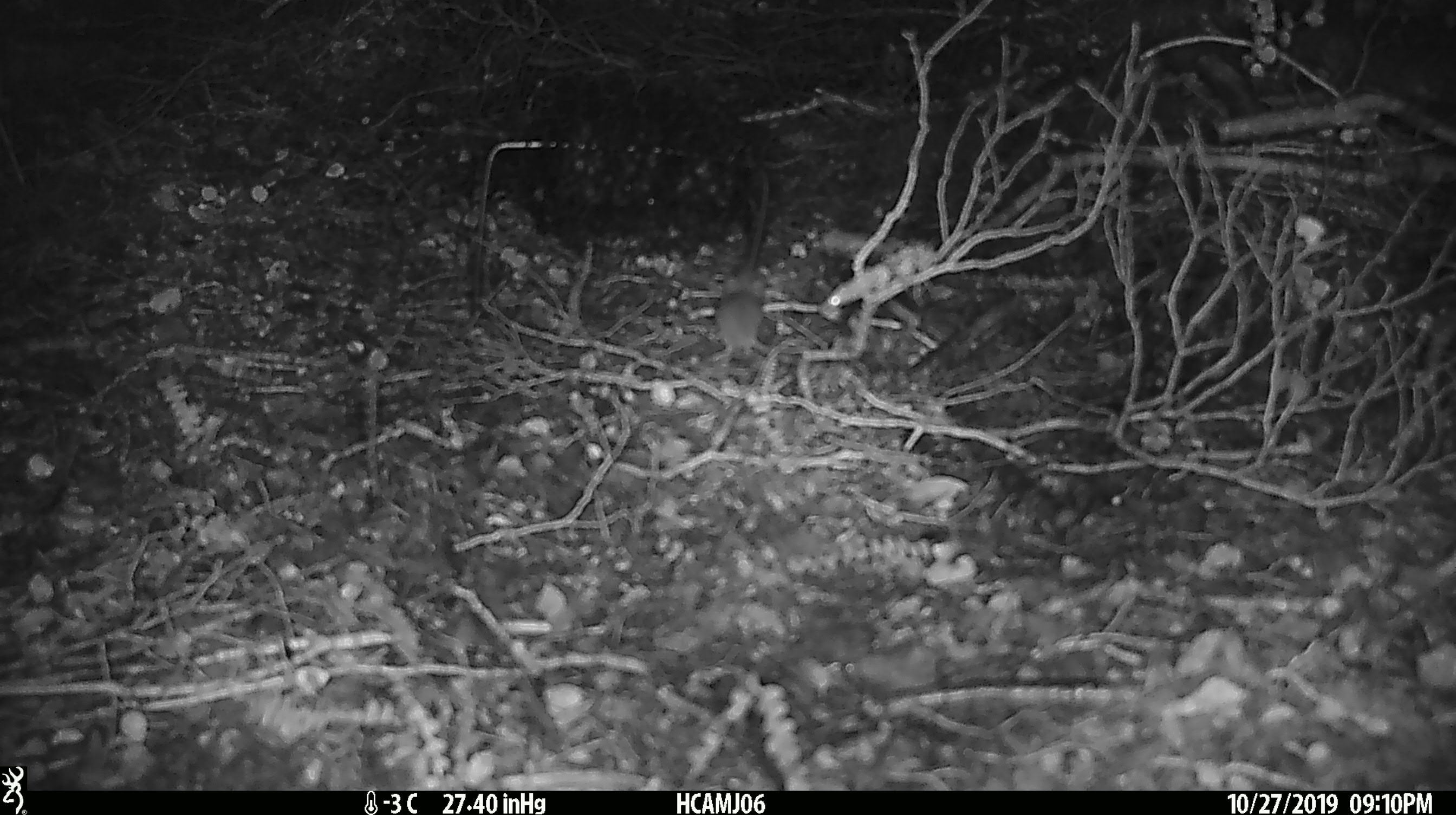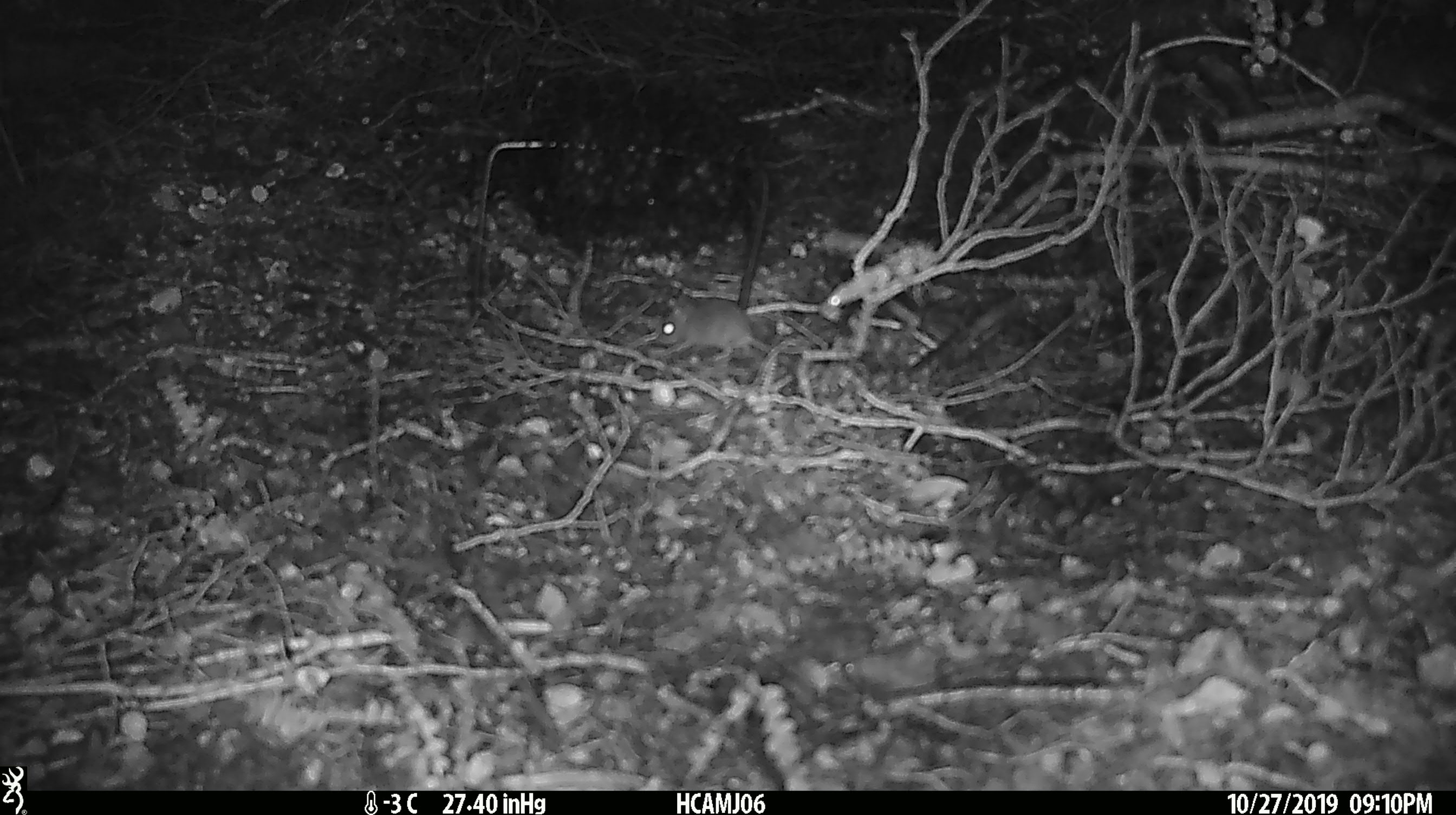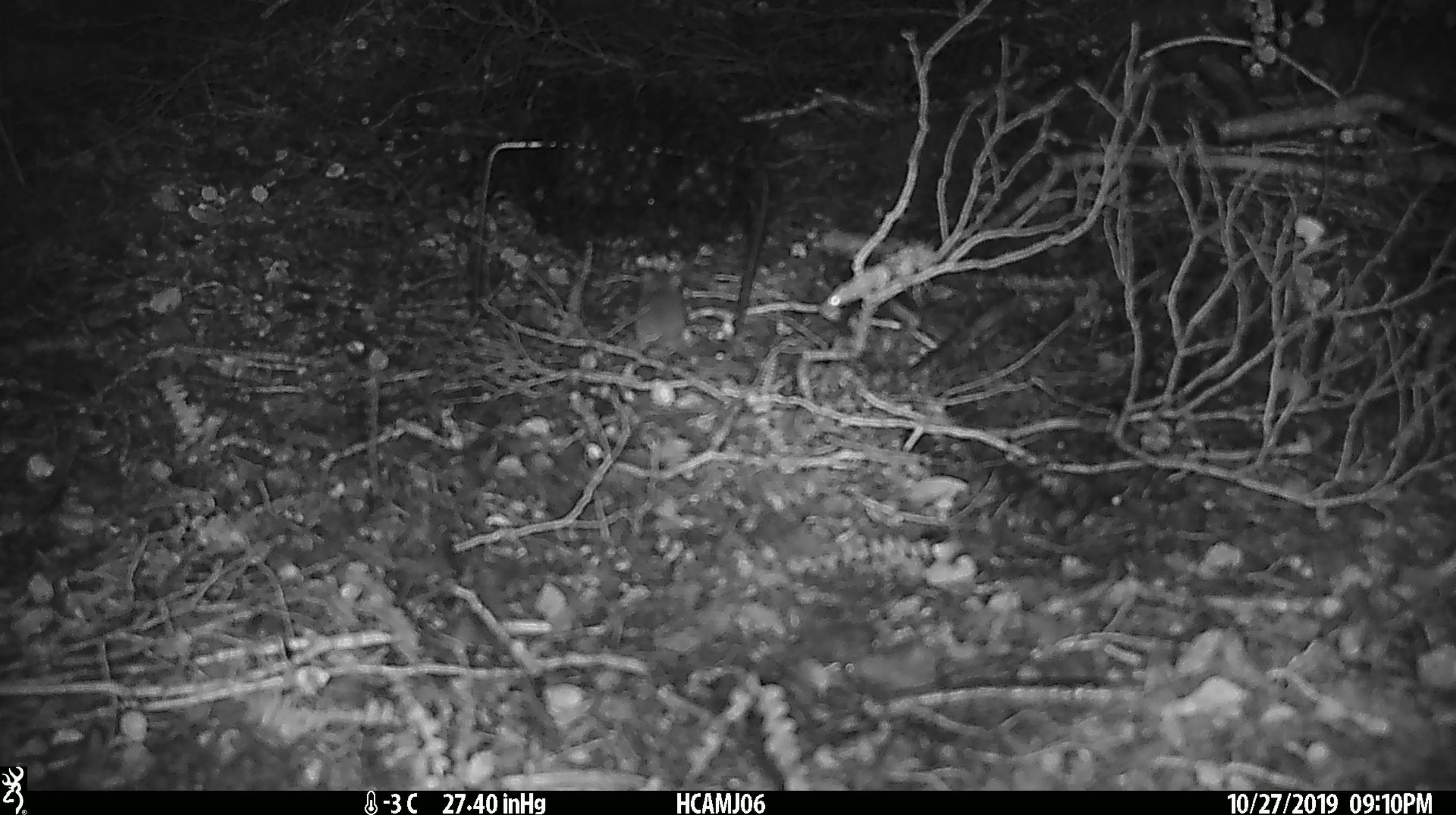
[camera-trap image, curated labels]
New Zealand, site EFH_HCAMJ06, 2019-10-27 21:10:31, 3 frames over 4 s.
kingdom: Animalia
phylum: Chordata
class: Mammalia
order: Rodentia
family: Muridae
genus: Mus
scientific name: Mus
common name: mouse